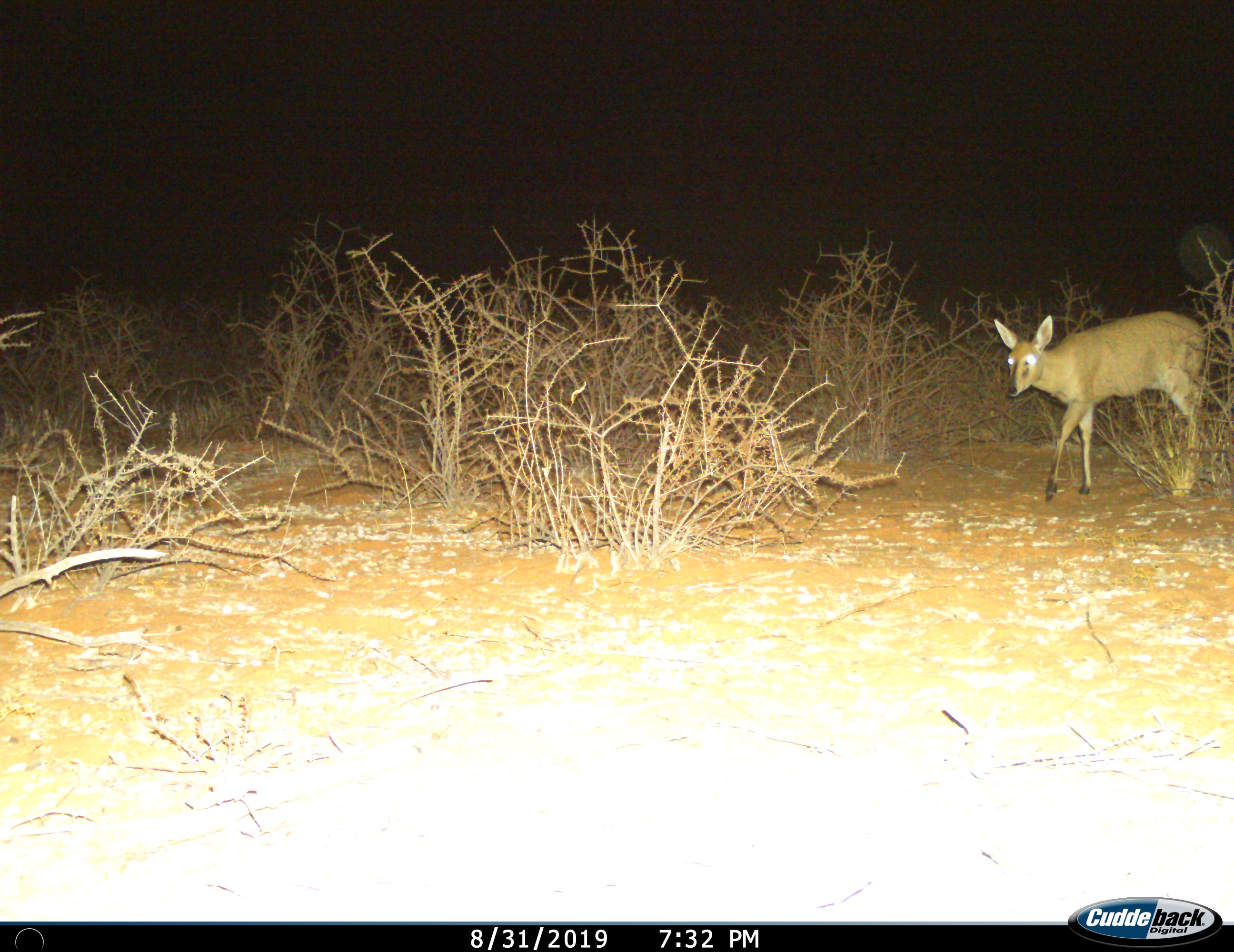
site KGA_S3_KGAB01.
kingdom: Animalia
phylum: Chordata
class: Mammalia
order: Artiodactyla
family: Bovidae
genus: Sylvicapra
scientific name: Sylvicapra grimmia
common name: common duiker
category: duikercommongrey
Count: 1.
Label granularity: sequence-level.